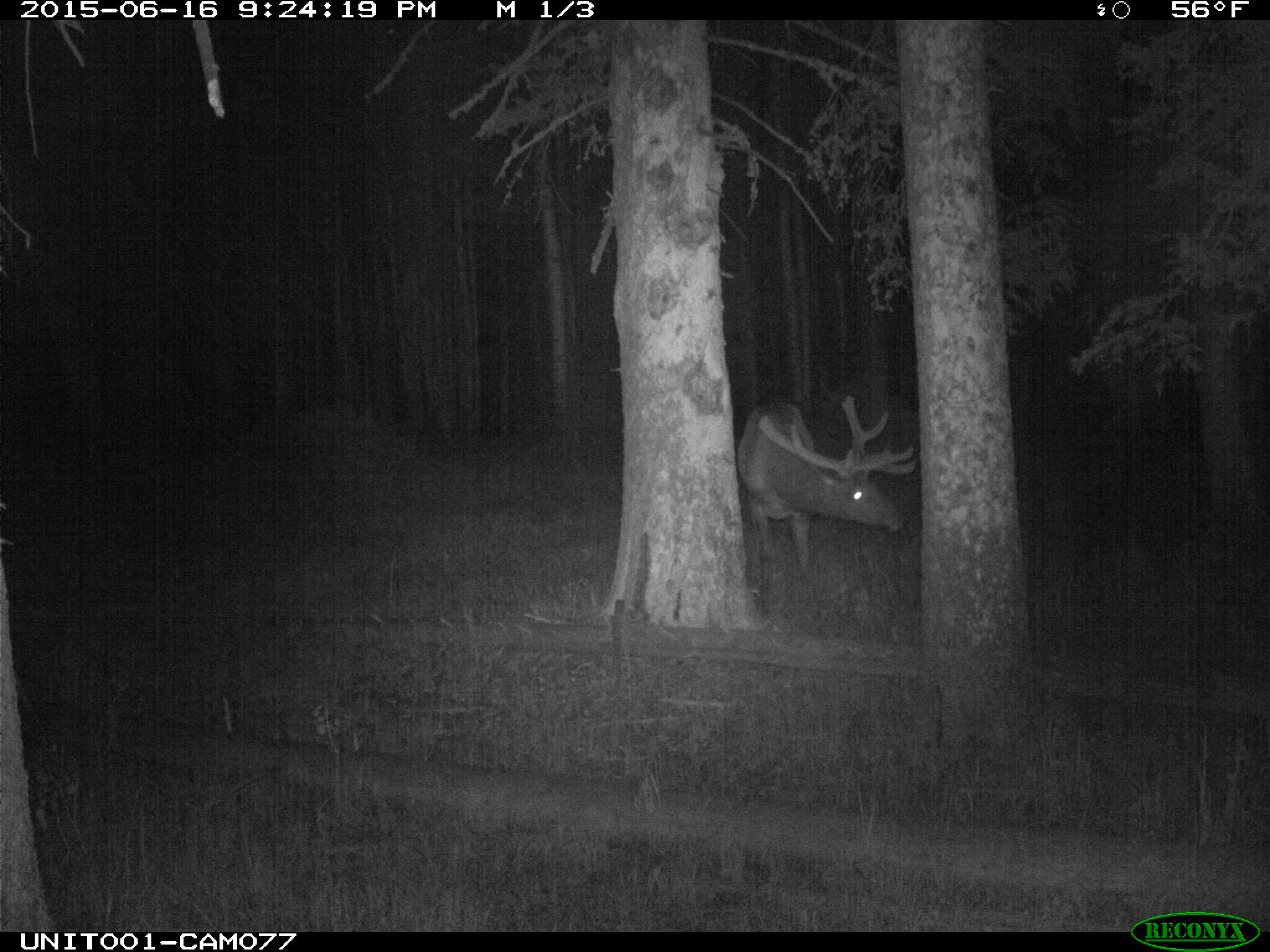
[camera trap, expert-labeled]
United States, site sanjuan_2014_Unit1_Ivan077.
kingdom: Animalia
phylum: Chordata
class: Mammalia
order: Artiodactyla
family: Cervidae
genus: Cervus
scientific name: Cervus elaphus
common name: red deer